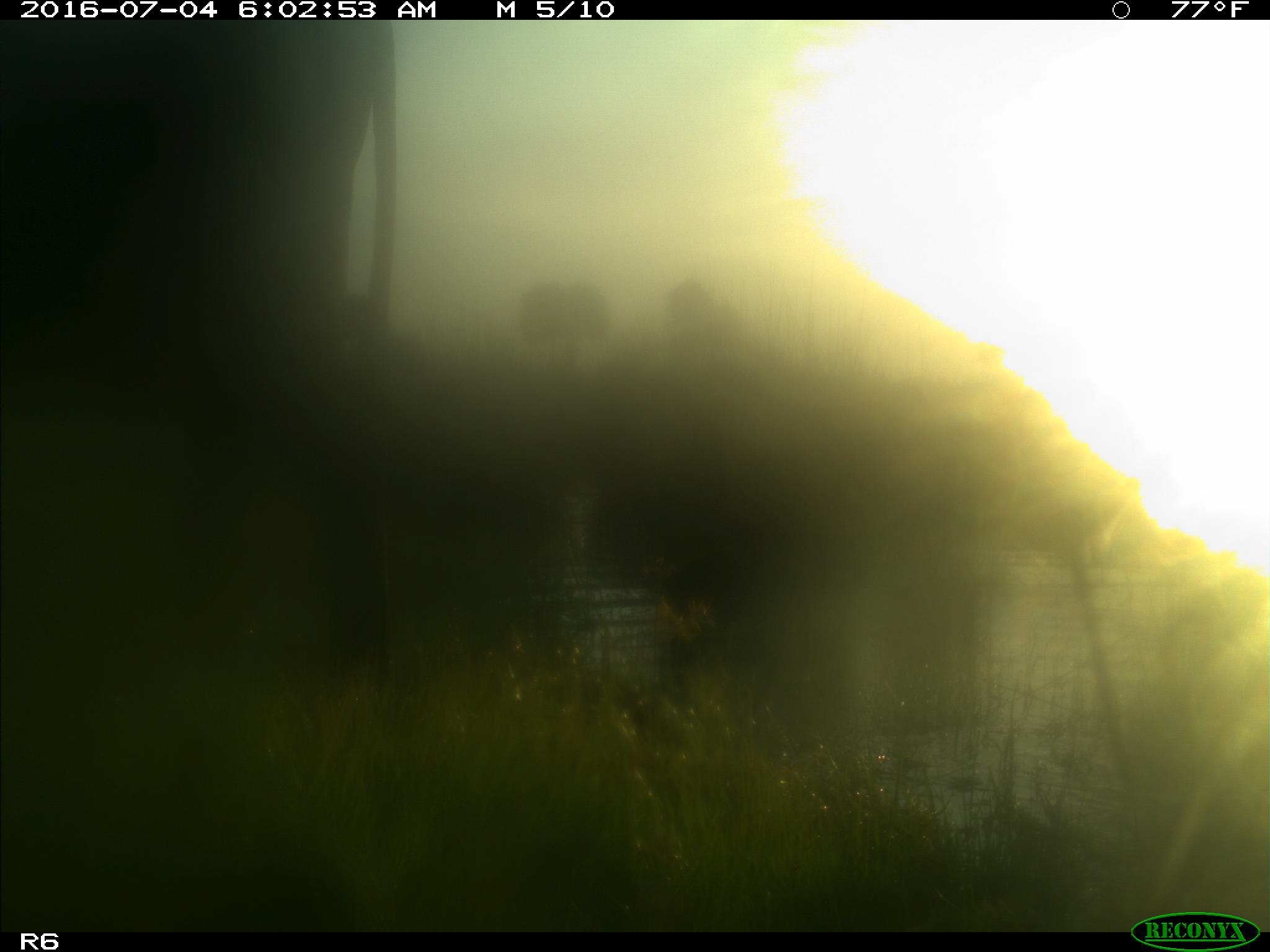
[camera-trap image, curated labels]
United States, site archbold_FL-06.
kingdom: Animalia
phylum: Chordata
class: Mammalia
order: Artiodactyla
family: Bovidae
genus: Bos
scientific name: Bos taurus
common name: domestic cow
Bos taurus (domestic cow).